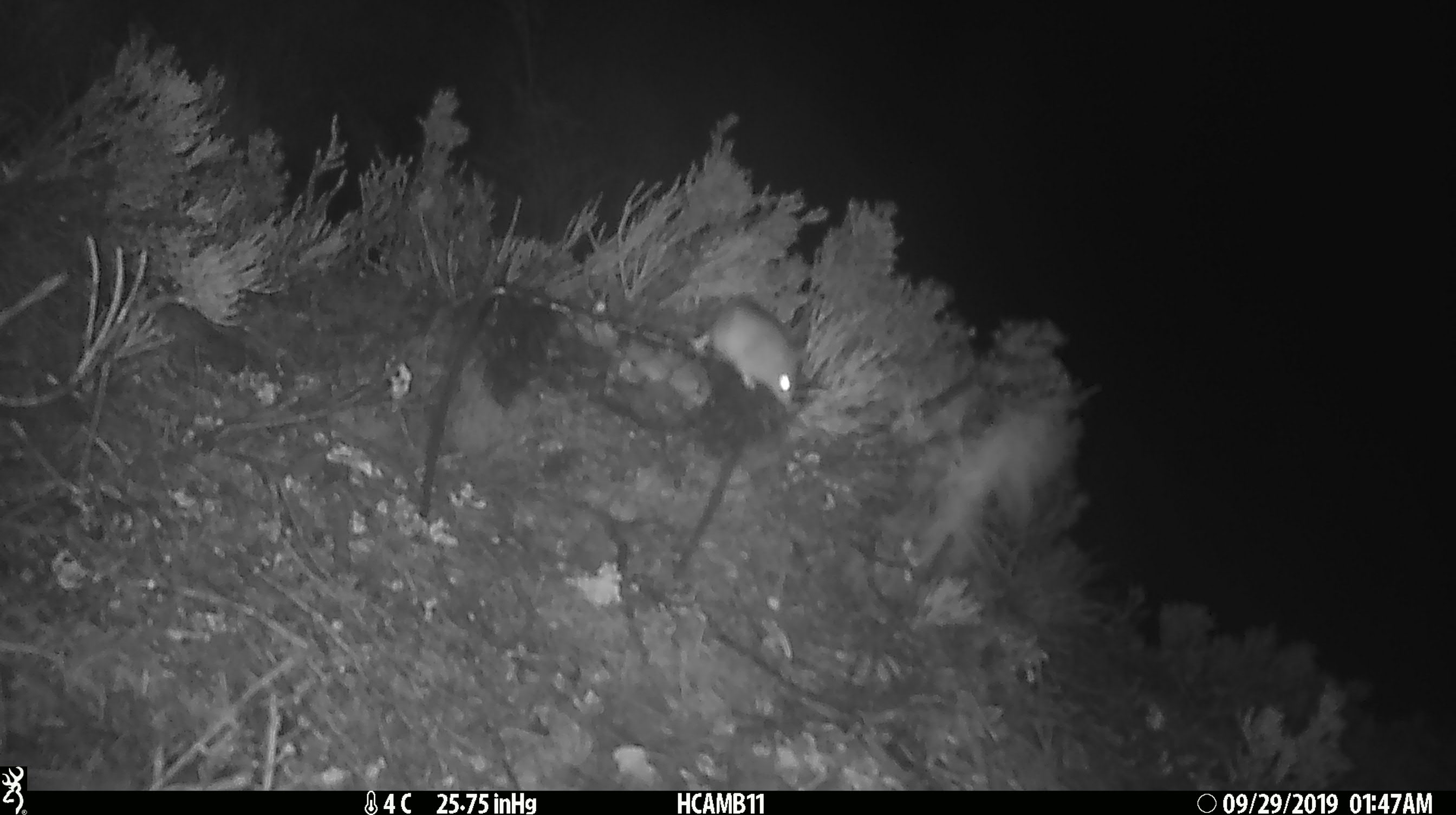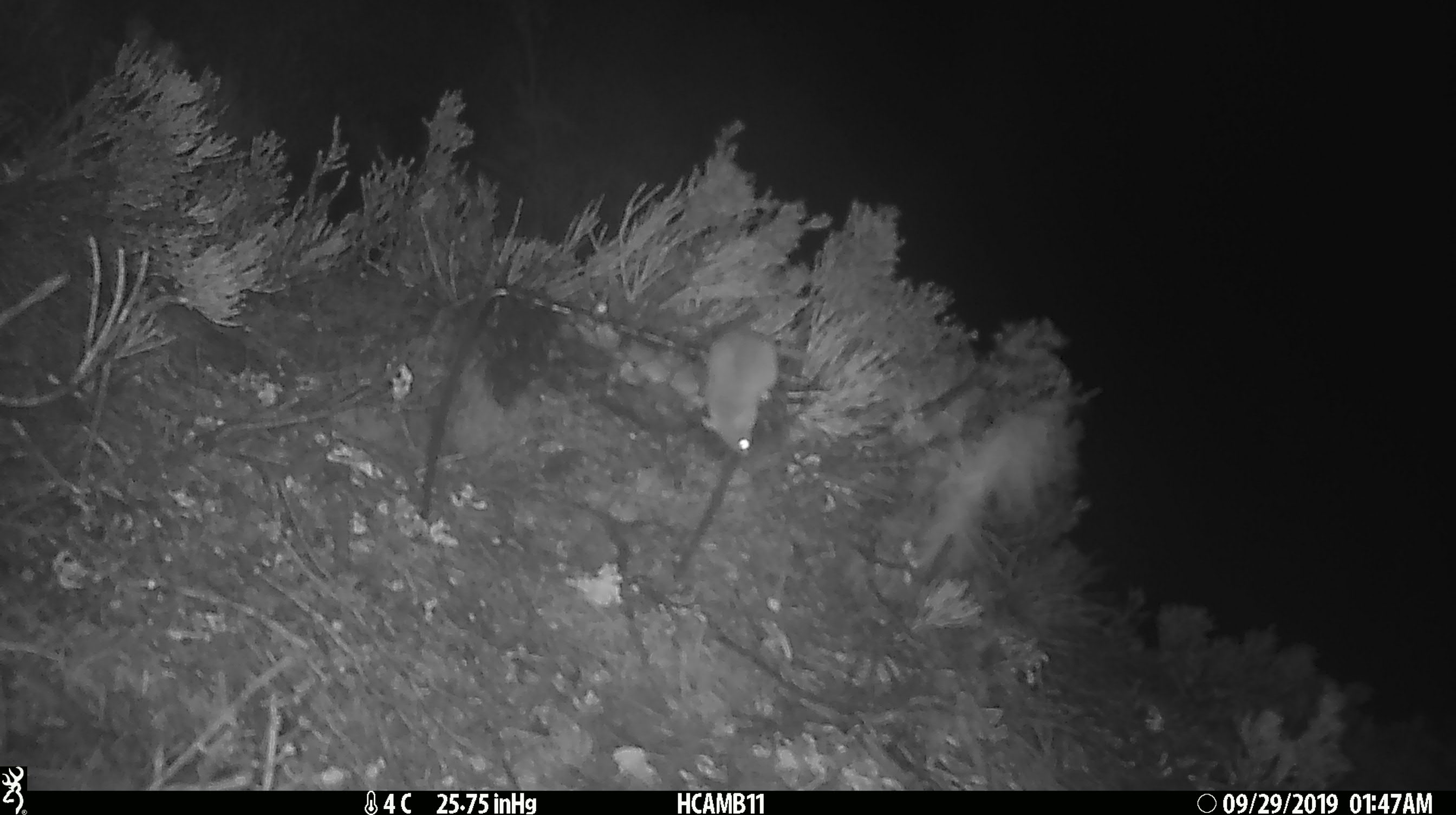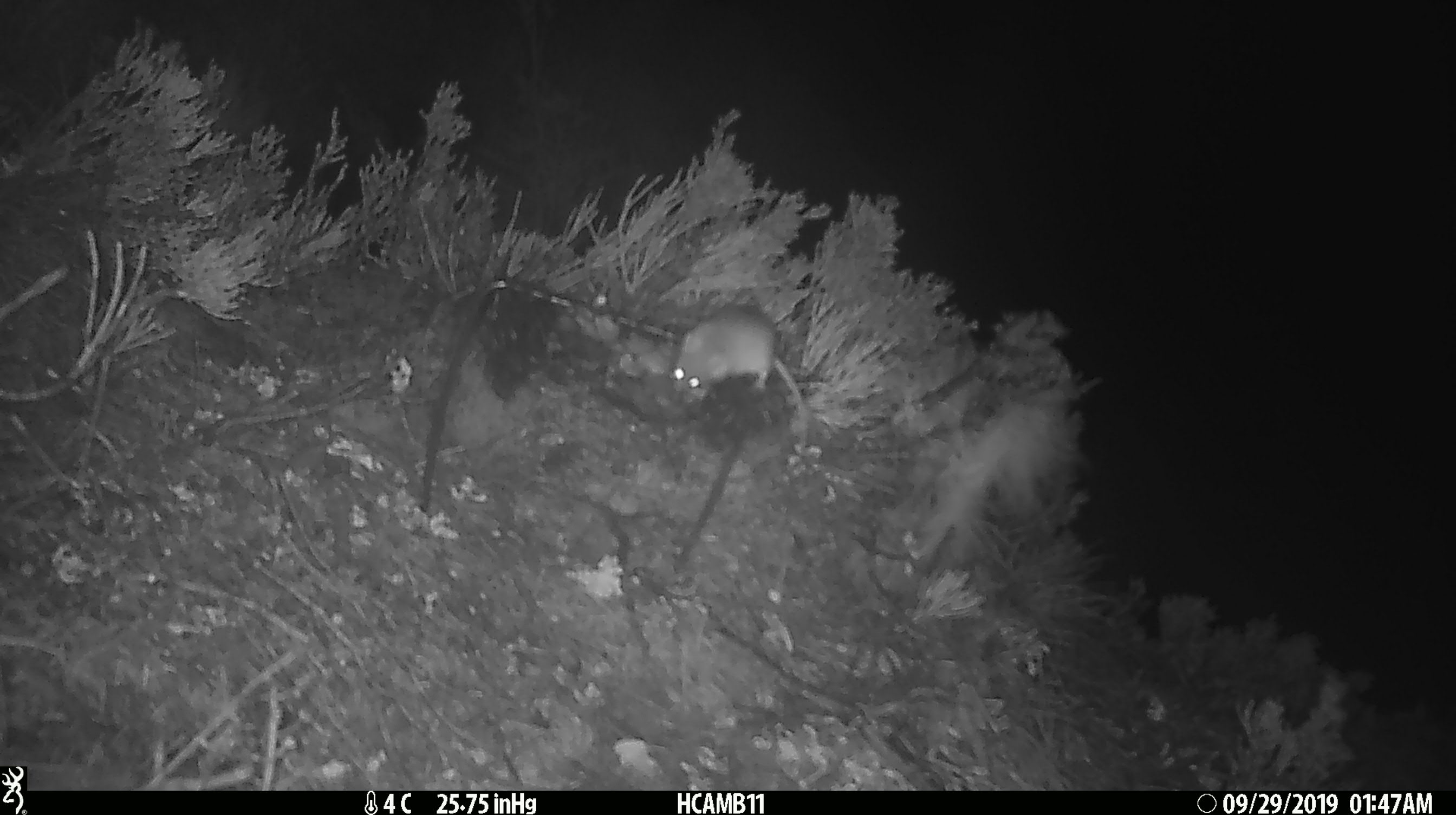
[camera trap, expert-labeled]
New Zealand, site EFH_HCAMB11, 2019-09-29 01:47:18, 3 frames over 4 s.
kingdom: Animalia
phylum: Chordata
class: Mammalia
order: Rodentia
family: Muridae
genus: Mus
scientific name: Mus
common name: mouse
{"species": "mouse (Mus)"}